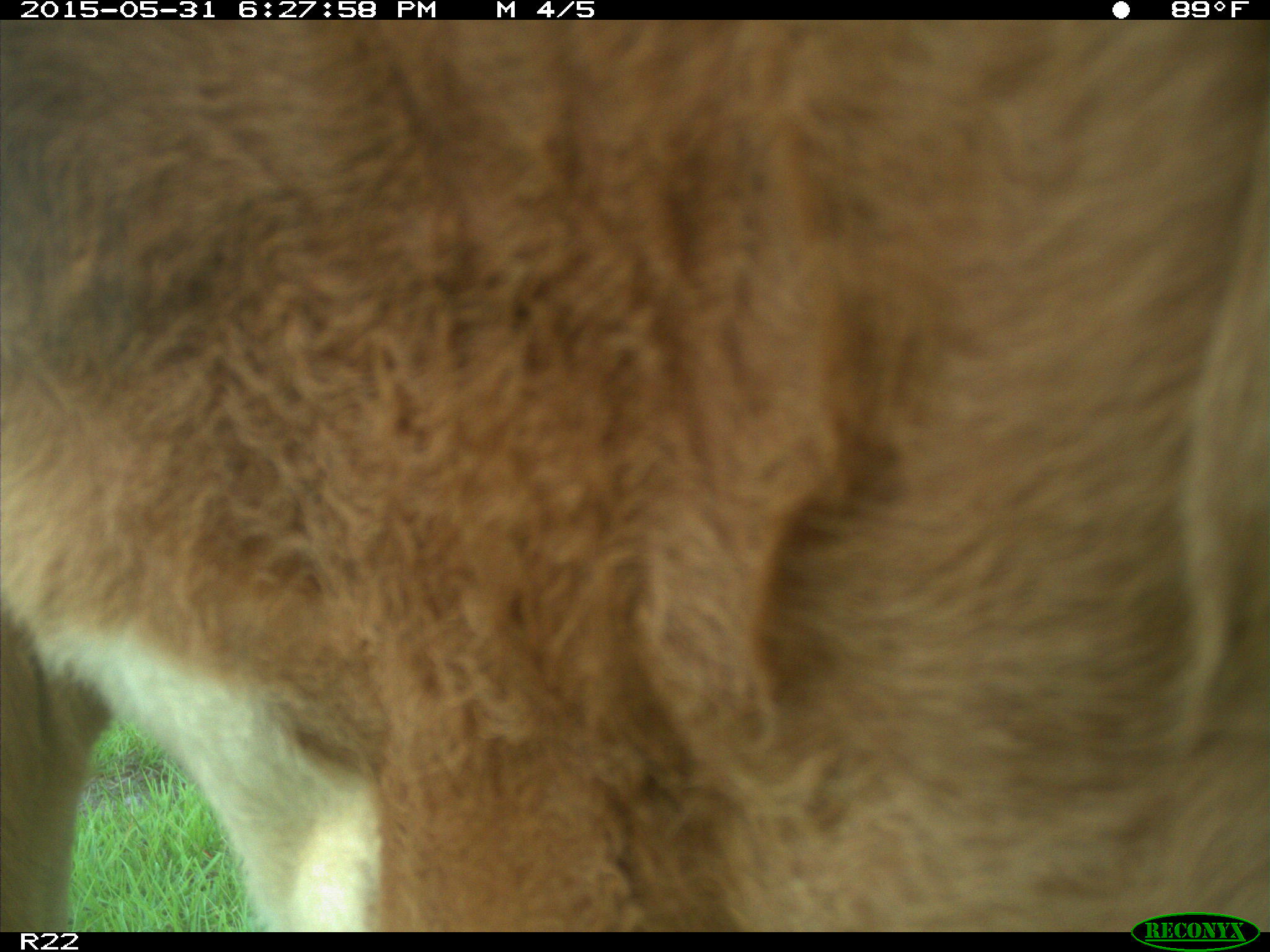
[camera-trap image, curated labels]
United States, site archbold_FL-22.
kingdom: Animalia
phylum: Chordata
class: Mammalia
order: Artiodactyla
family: Bovidae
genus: Bos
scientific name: Bos taurus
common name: domestic cow